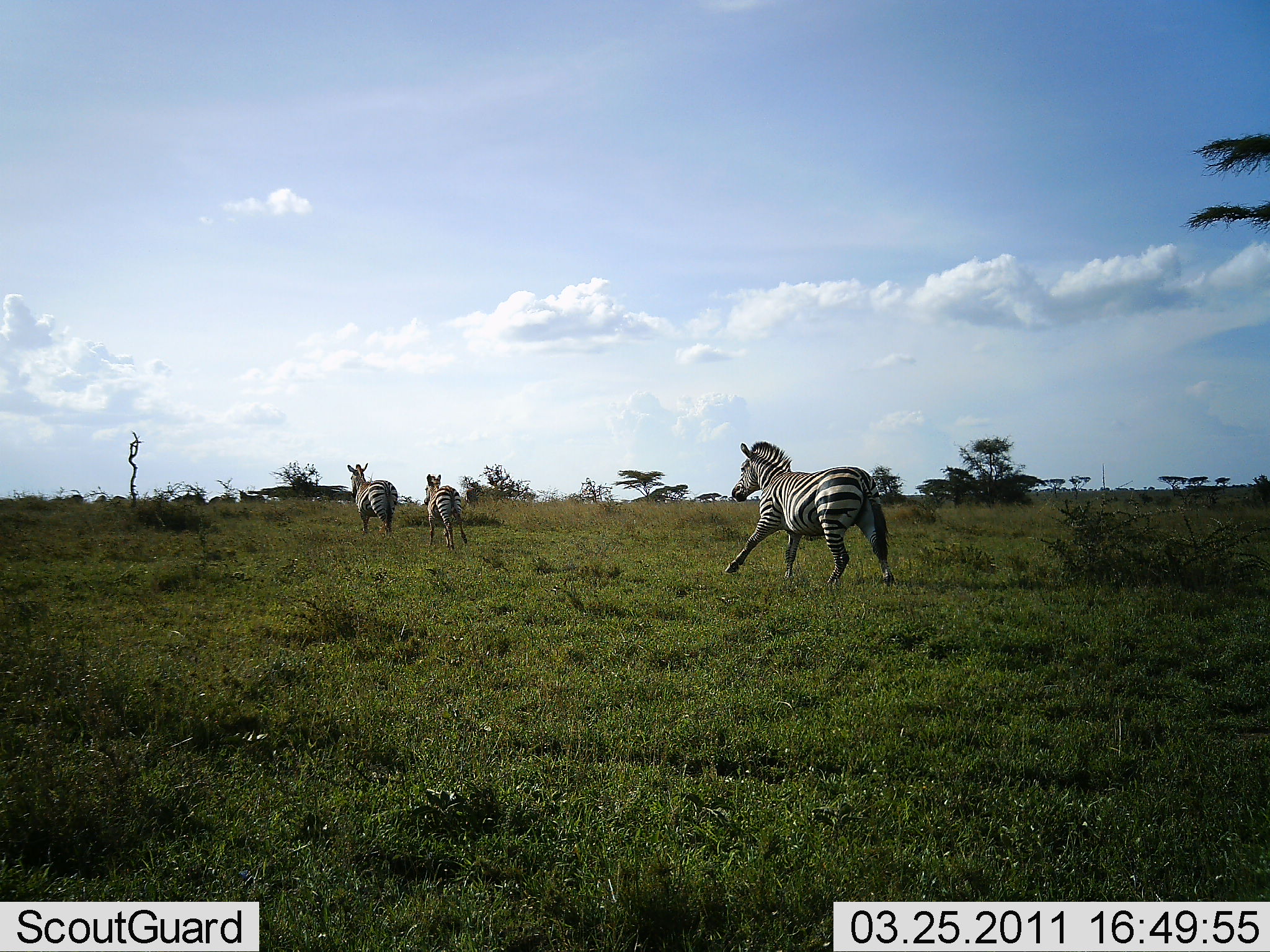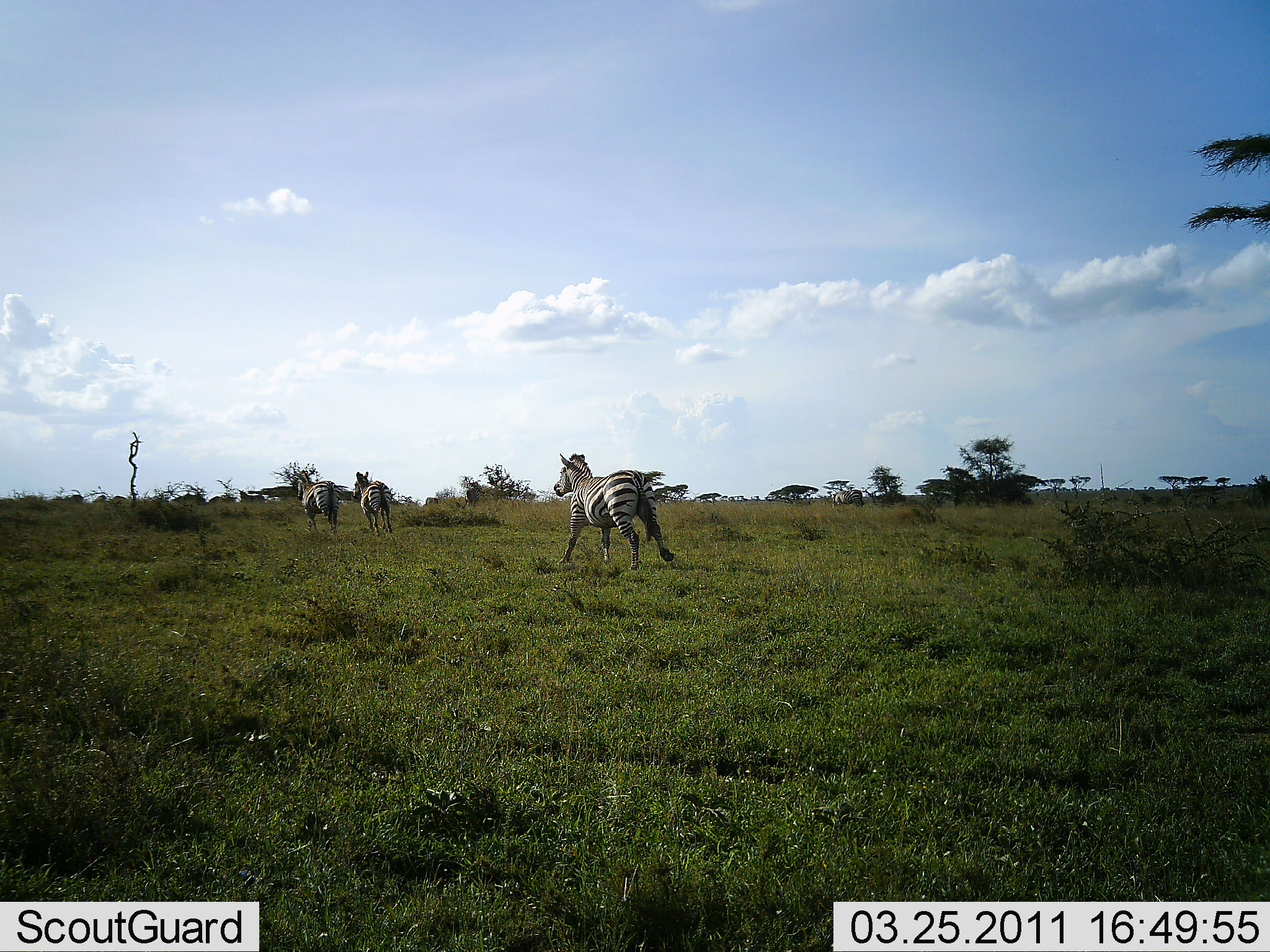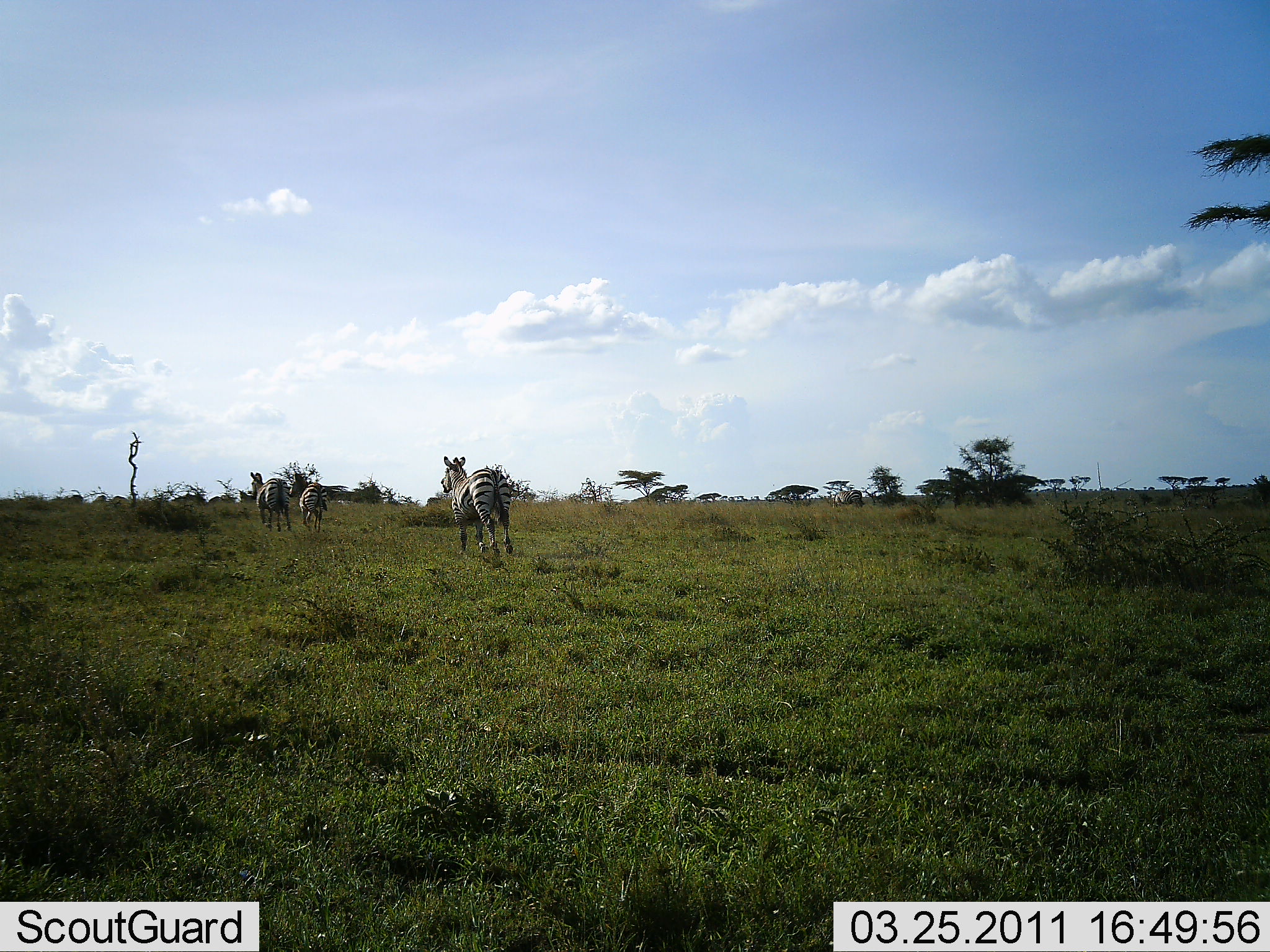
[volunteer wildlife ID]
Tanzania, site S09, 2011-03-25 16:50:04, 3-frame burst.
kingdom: Animalia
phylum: Chordata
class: Mammalia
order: Perissodactyla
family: Equidae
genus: Equus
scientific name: Equus quagga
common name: plains zebra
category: zebra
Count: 3.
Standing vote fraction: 0%.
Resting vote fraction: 0%.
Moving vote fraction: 100%.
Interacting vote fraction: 0%.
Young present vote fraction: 0%.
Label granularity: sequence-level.